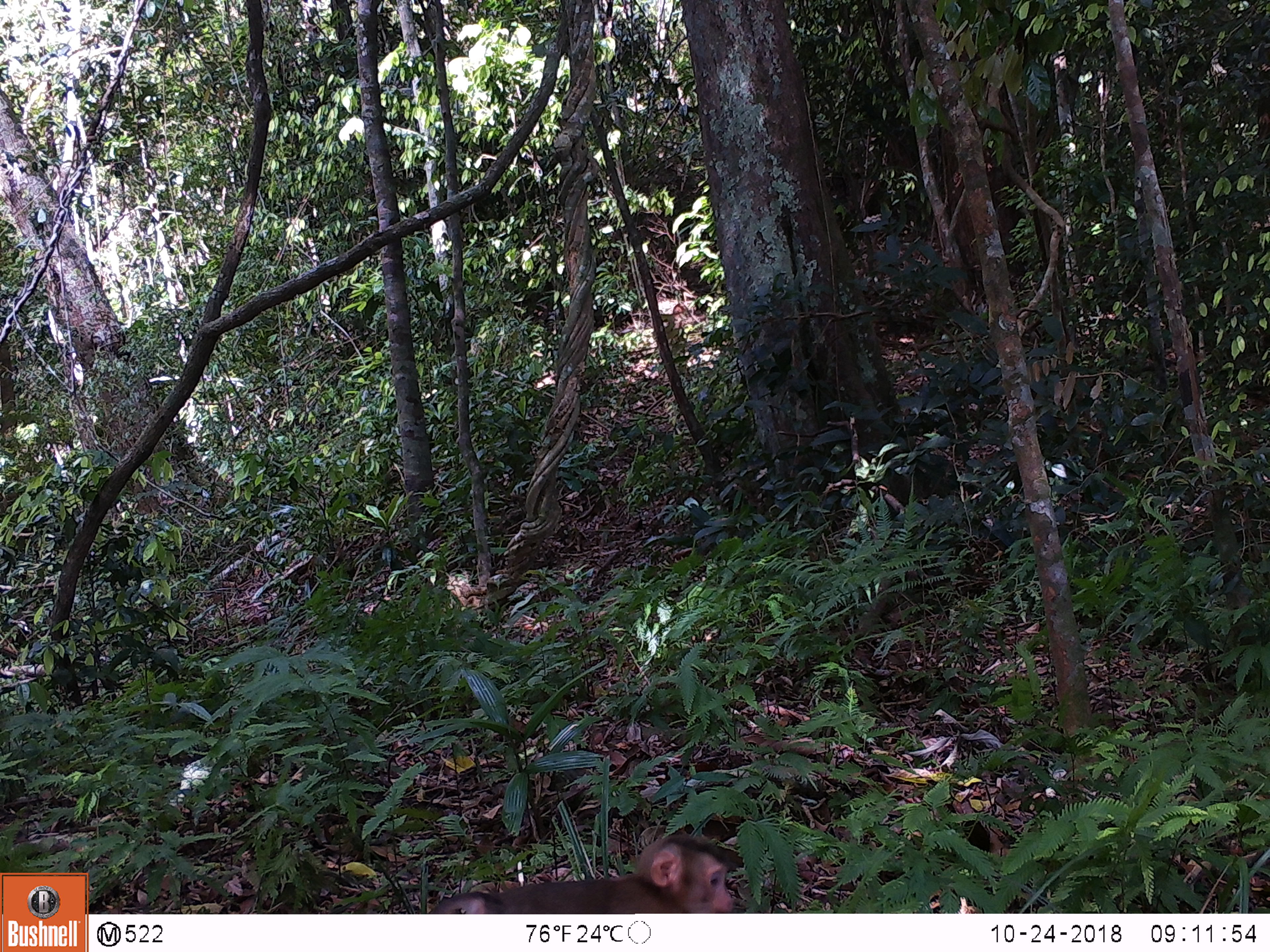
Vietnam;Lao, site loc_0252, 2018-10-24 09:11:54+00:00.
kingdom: Animalia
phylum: Chordata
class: Mammalia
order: Primates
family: Cercopithecidae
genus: Macaca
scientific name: Macaca nemestrina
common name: pig-tailed macaque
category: pig tailed macaque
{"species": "pig tailed macaque (pig-tailed macaque) (Macaca nemestrina)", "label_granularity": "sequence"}